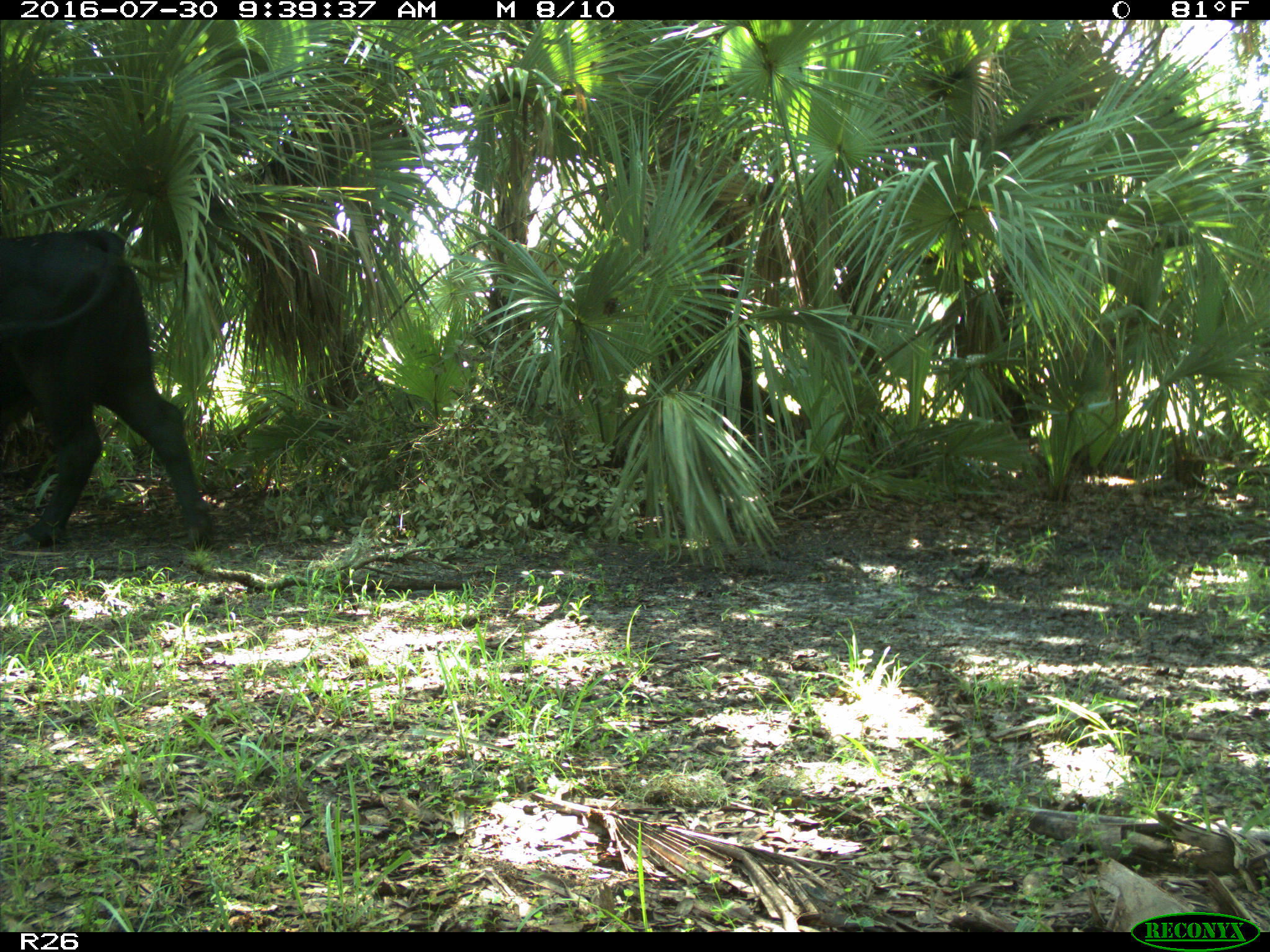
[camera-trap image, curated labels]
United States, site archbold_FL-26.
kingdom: Animalia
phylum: Chordata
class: Mammalia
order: Artiodactyla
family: Bovidae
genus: Bos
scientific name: Bos taurus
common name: domestic cow